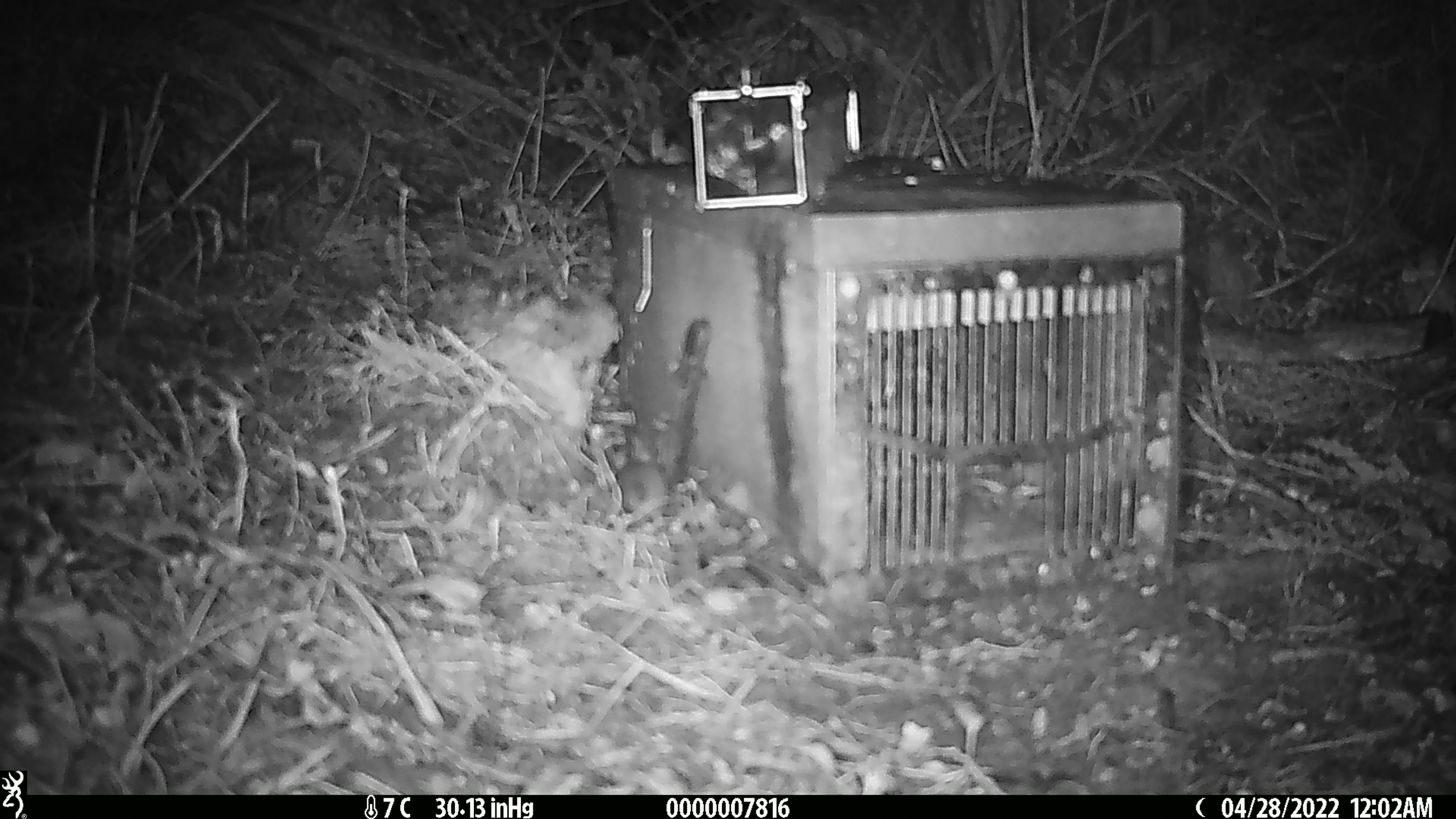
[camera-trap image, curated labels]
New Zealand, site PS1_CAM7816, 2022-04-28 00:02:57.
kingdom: Animalia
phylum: Chordata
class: Mammalia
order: Rodentia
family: Muridae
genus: Mus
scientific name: Mus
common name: mouse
Mouse (Mus).